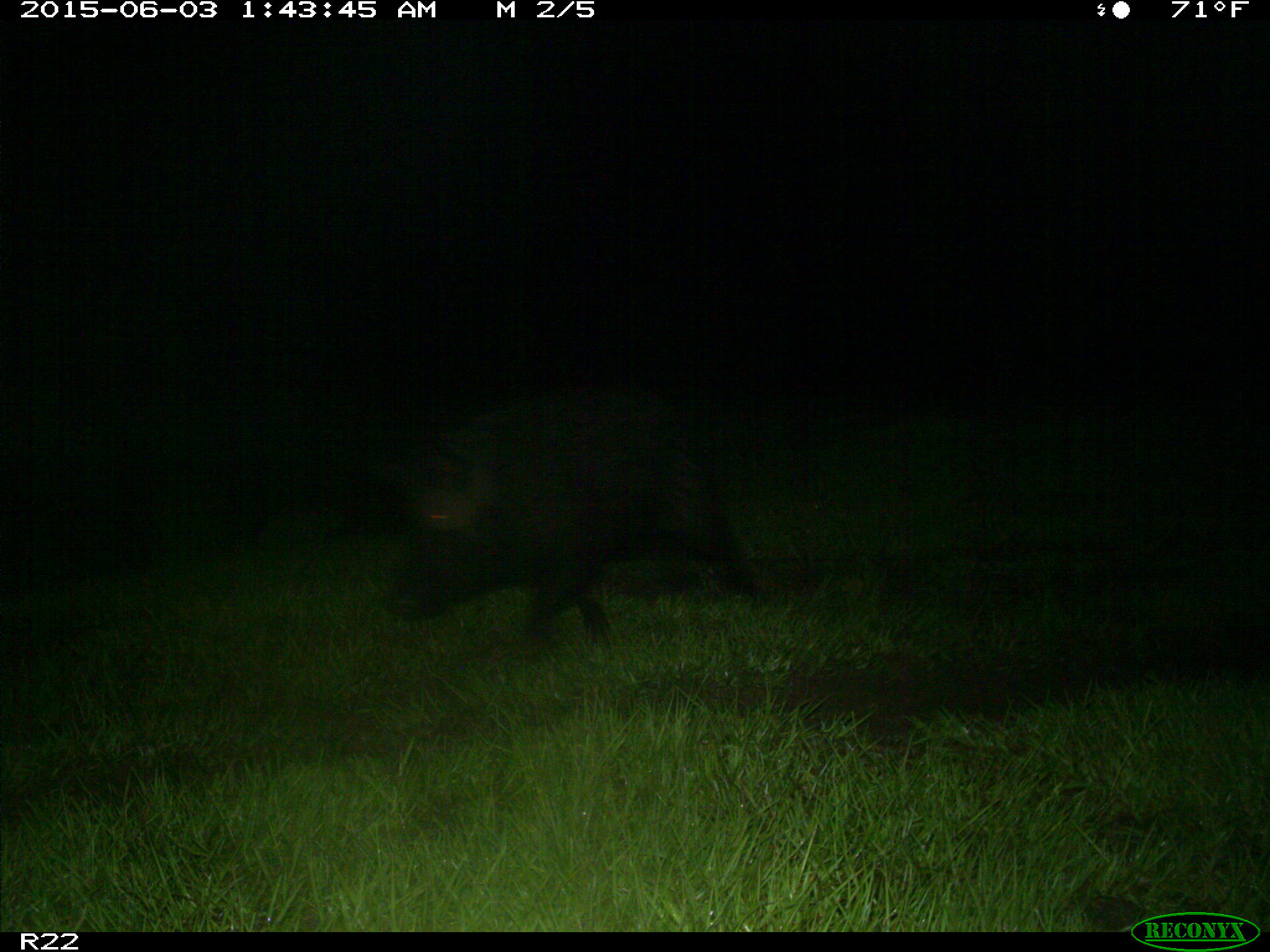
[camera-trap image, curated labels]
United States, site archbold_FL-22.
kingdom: Animalia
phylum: Chordata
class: Mammalia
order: Artiodactyla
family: Bovidae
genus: Bos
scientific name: Bos taurus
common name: domestic cow